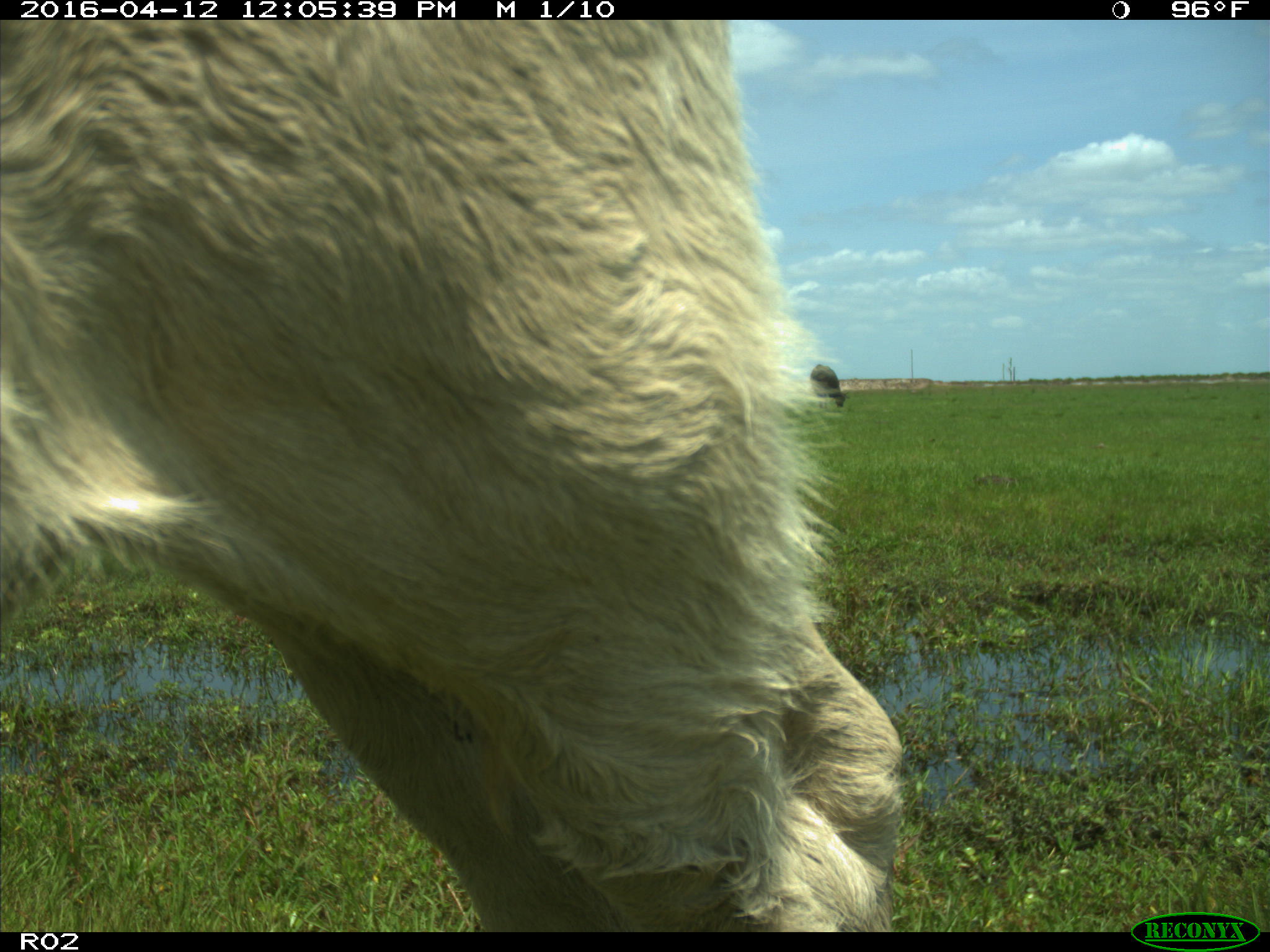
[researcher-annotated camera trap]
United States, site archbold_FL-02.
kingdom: Animalia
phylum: Chordata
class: Mammalia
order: Artiodactyla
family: Bovidae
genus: Bos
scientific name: Bos taurus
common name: domestic cow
Bos taurus (domestic cow).